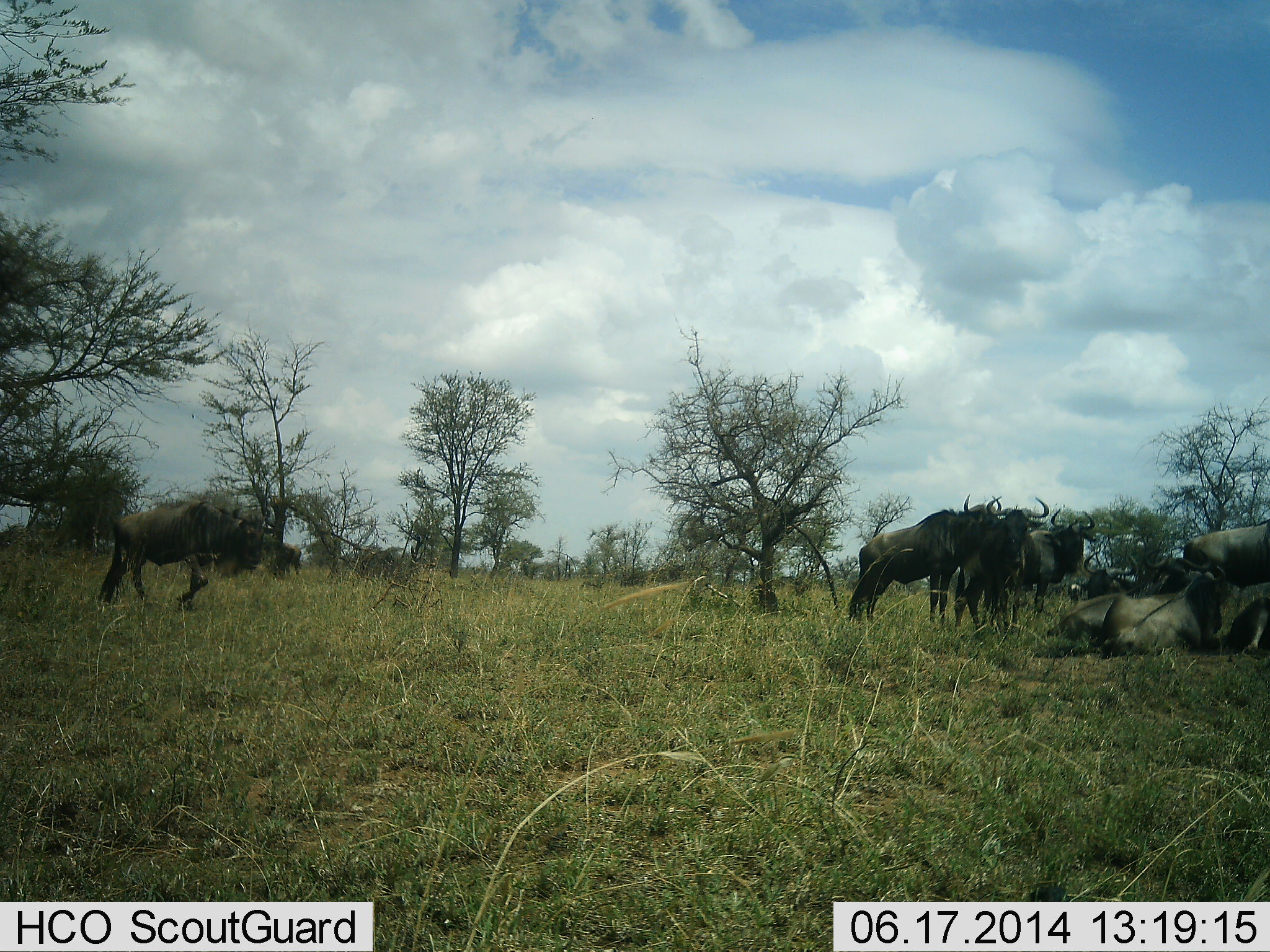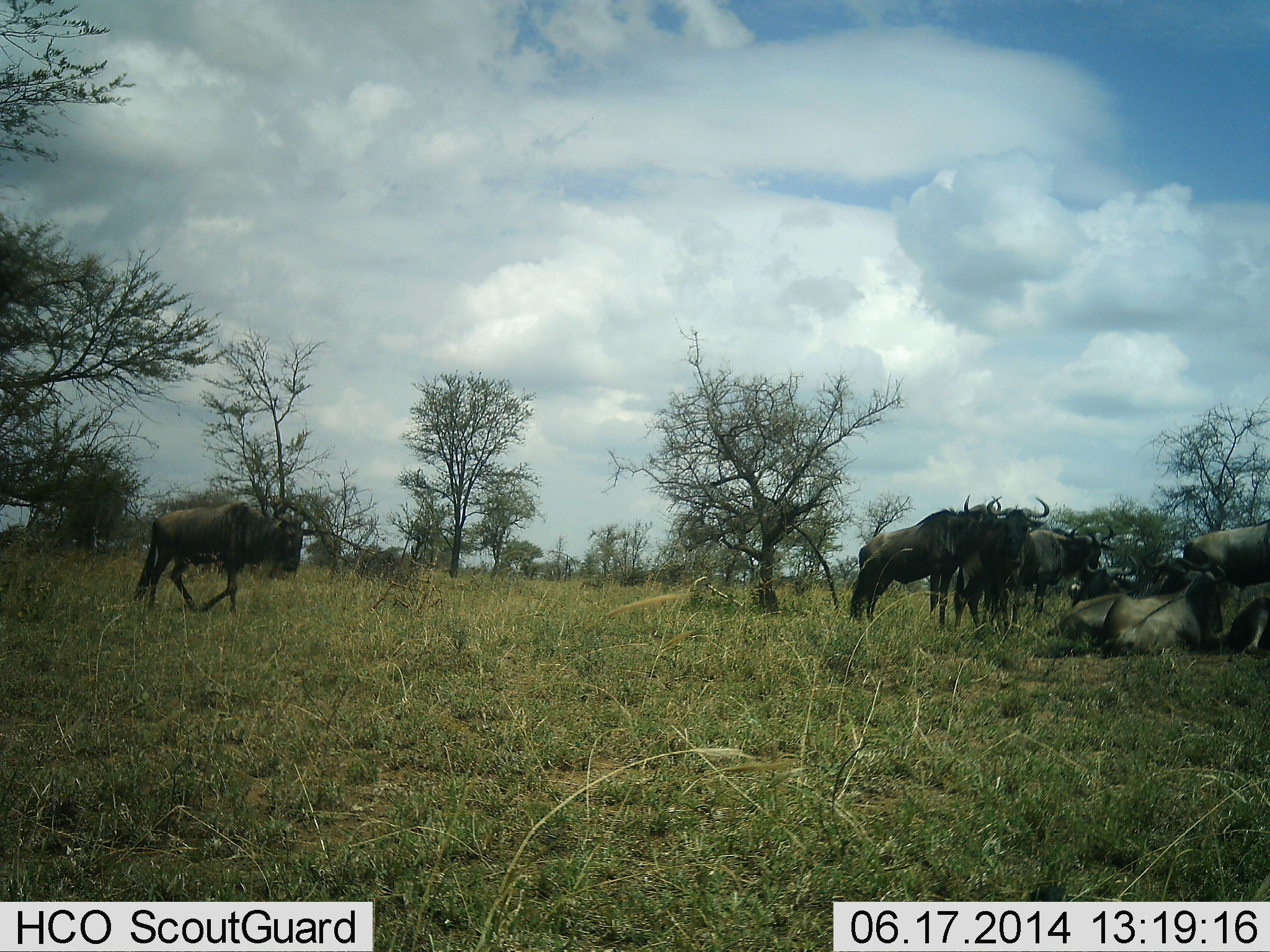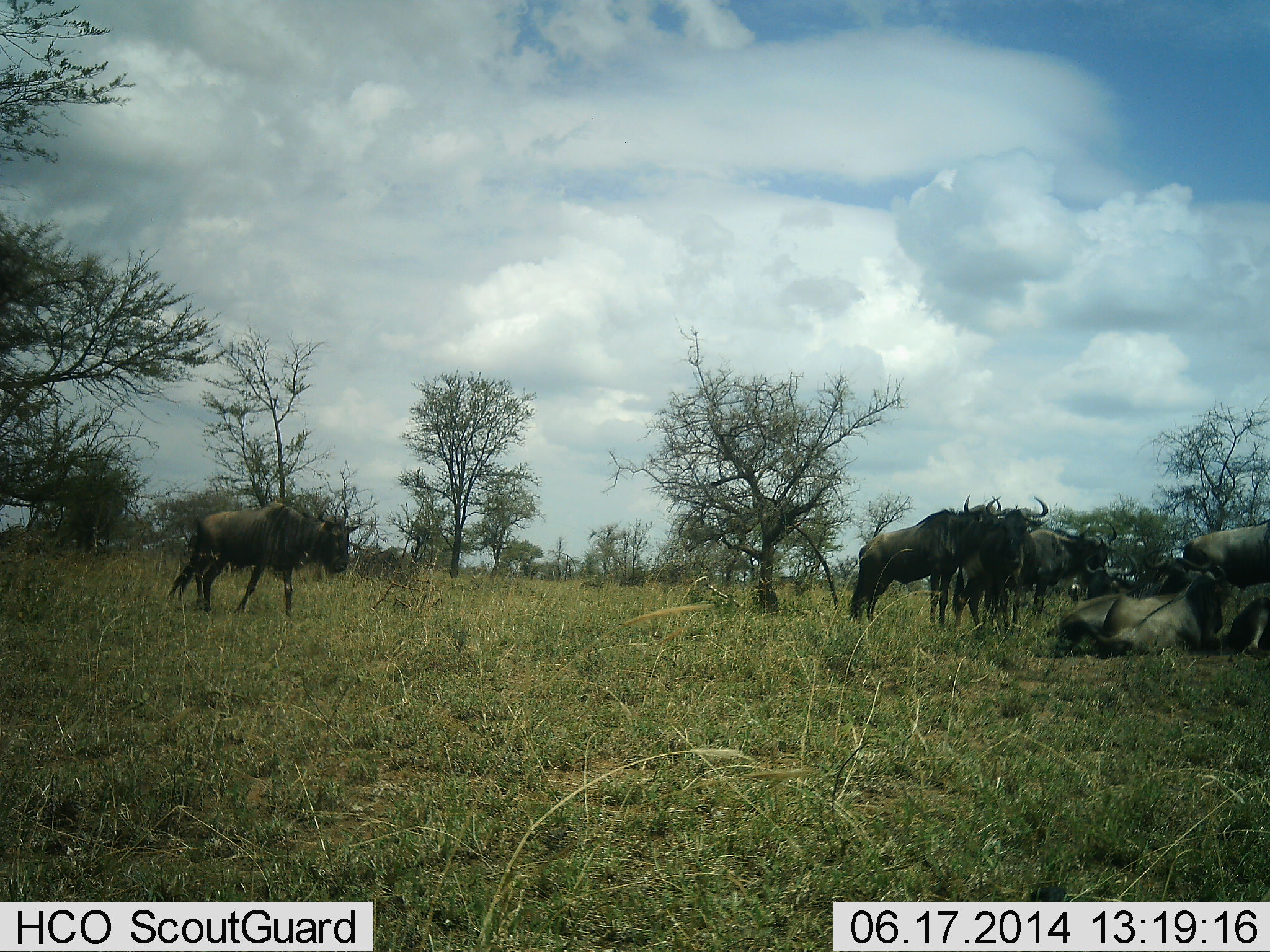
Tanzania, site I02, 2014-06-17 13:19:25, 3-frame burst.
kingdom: Animalia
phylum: Chordata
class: Mammalia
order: Artiodactyla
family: Bovidae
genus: Connochaetes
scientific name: Connochaetes taurinus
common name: blue wildebeest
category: wildebeest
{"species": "wildebeest (blue wildebeest) (Connochaetes taurinus)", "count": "9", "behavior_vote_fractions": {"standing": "50%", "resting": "80%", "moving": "80%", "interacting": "20%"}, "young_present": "0%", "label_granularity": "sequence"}